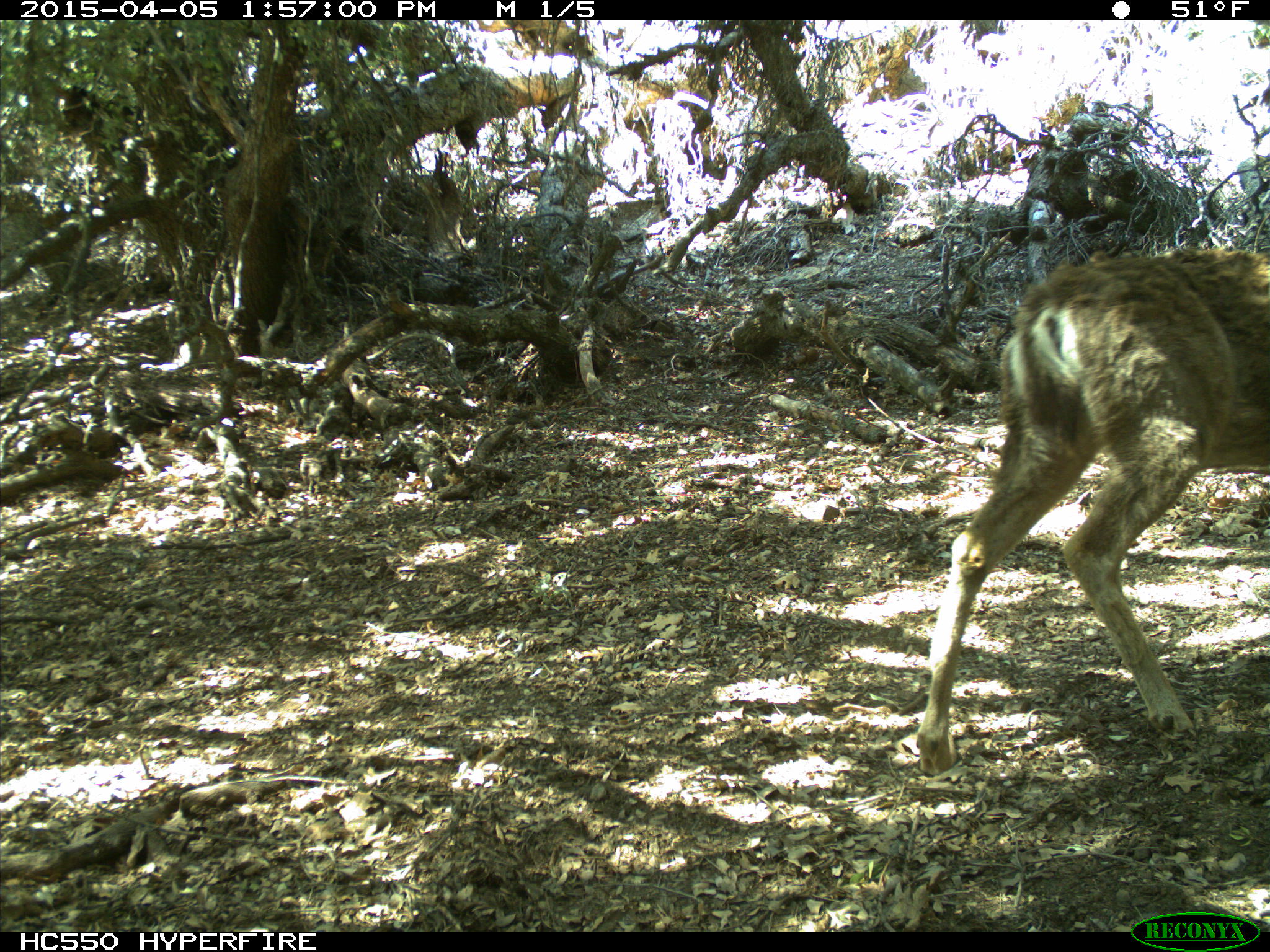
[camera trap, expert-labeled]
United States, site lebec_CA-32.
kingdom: Animalia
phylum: Chordata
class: Mammalia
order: Artiodactyla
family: Cervidae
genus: Odocoileus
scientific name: Odocoileus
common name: deer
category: unidentified deer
Unidentified deer (deer) (Odocoileus).